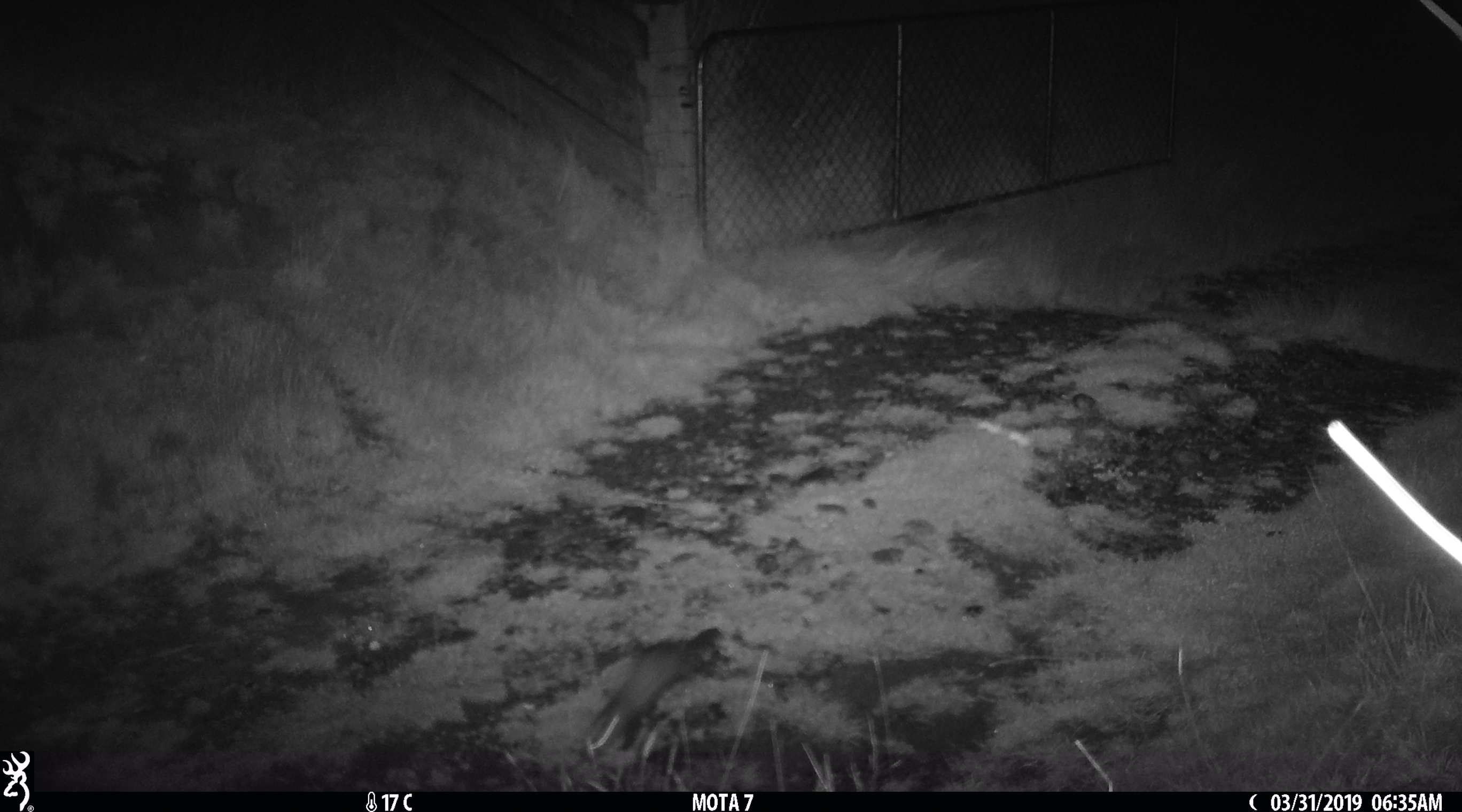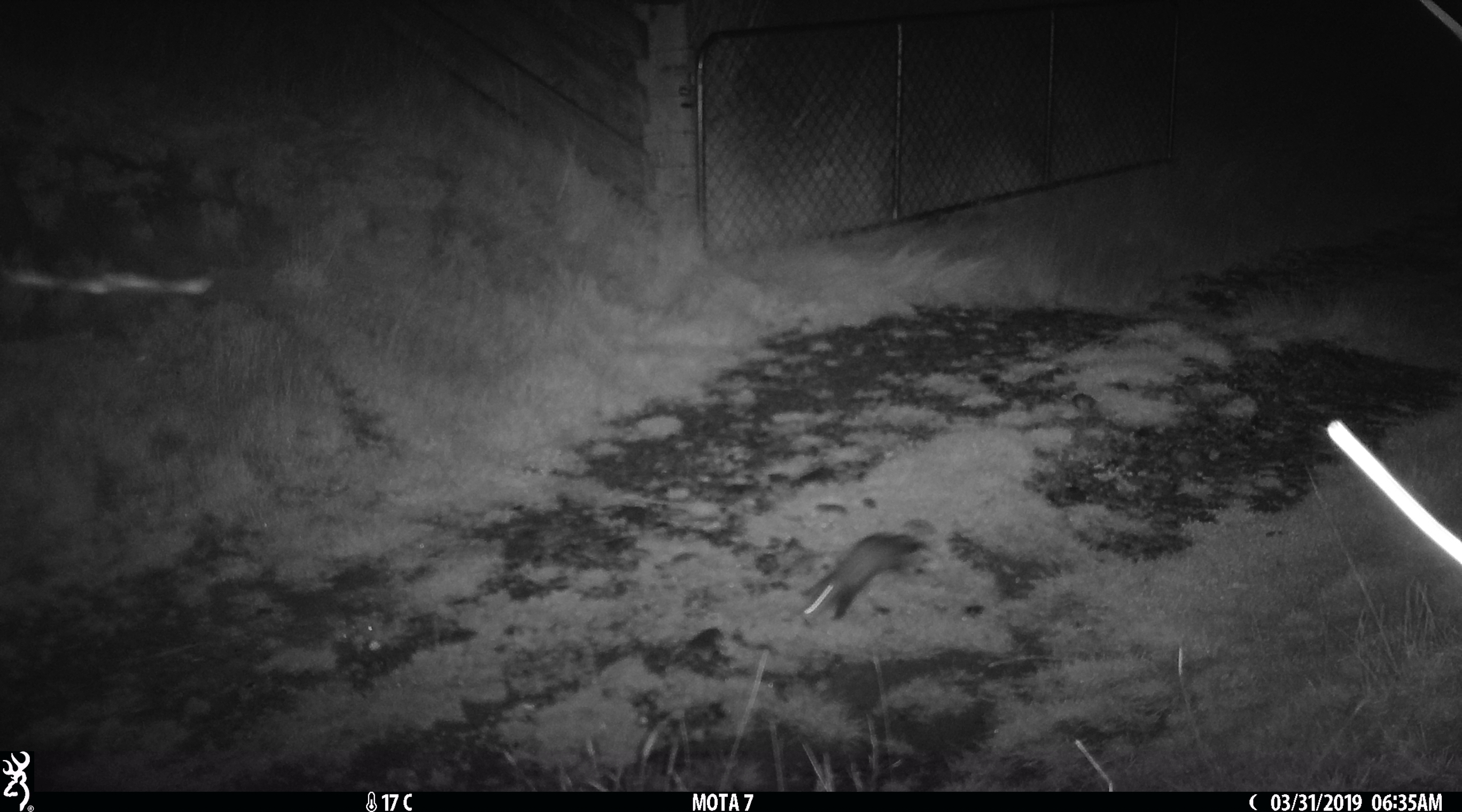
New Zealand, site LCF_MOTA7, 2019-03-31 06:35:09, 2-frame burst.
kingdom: Animalia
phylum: Chordata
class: Mammalia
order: Carnivora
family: Mustelidae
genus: Mustela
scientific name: Mustela furo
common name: ferret